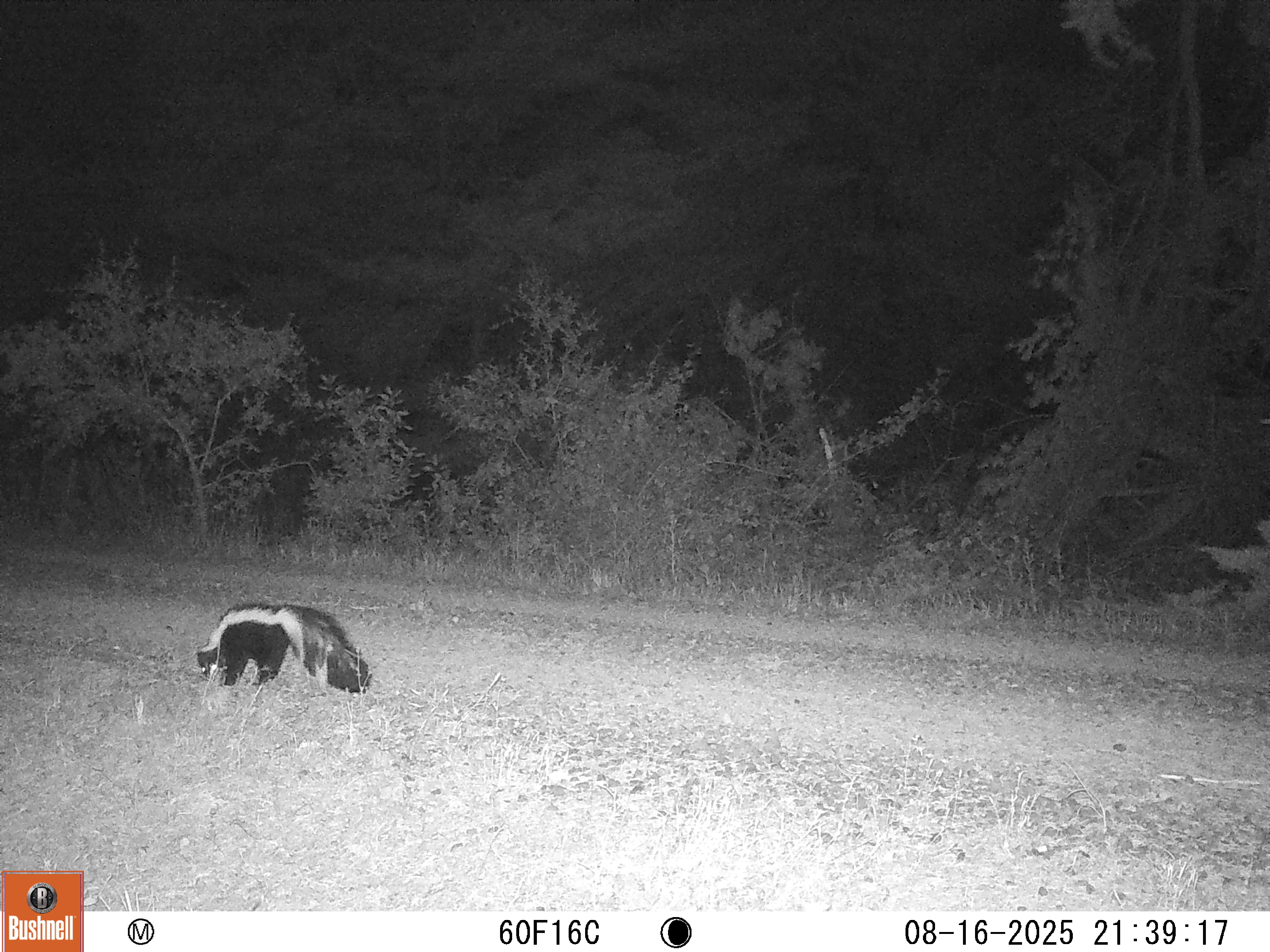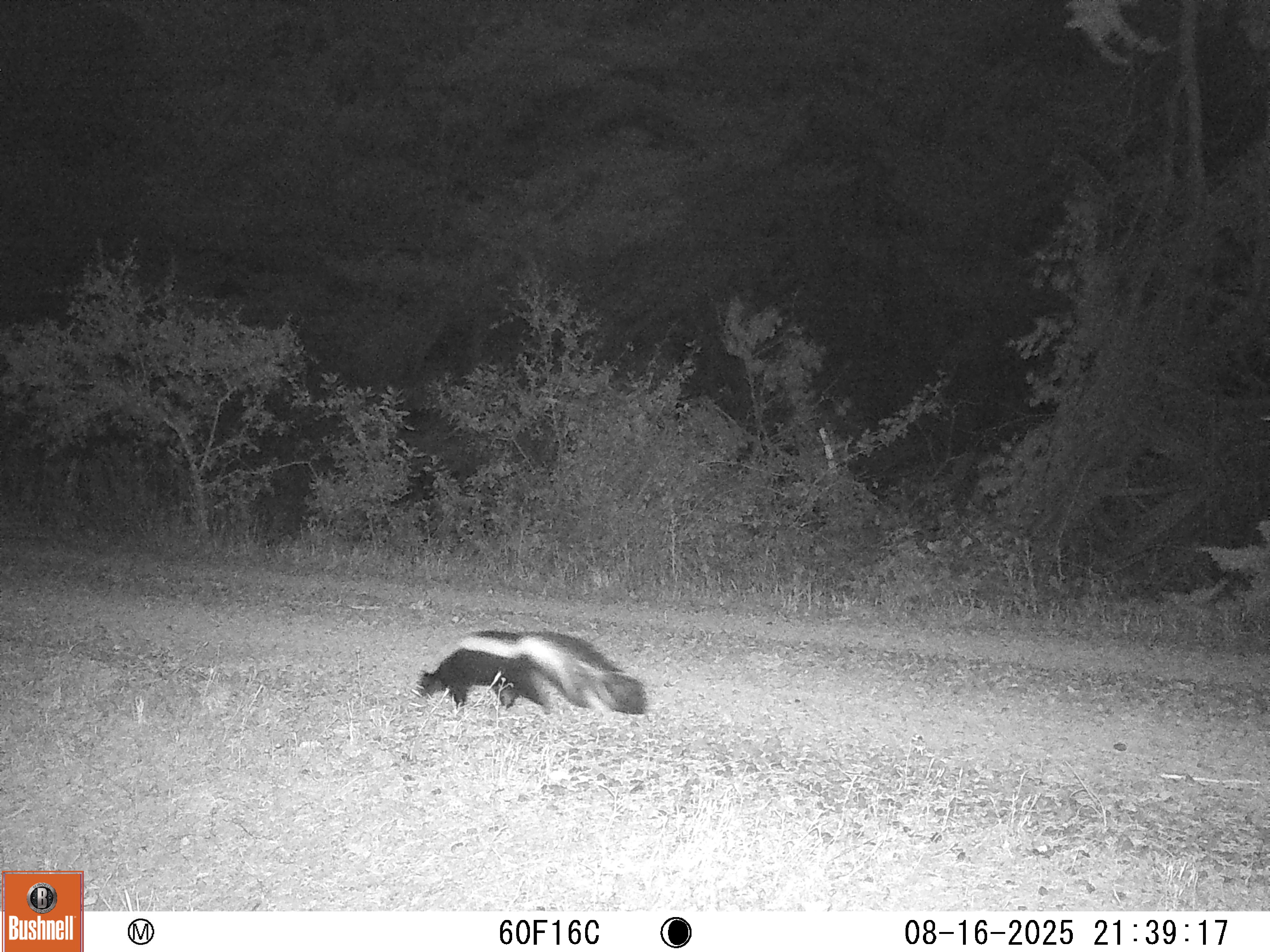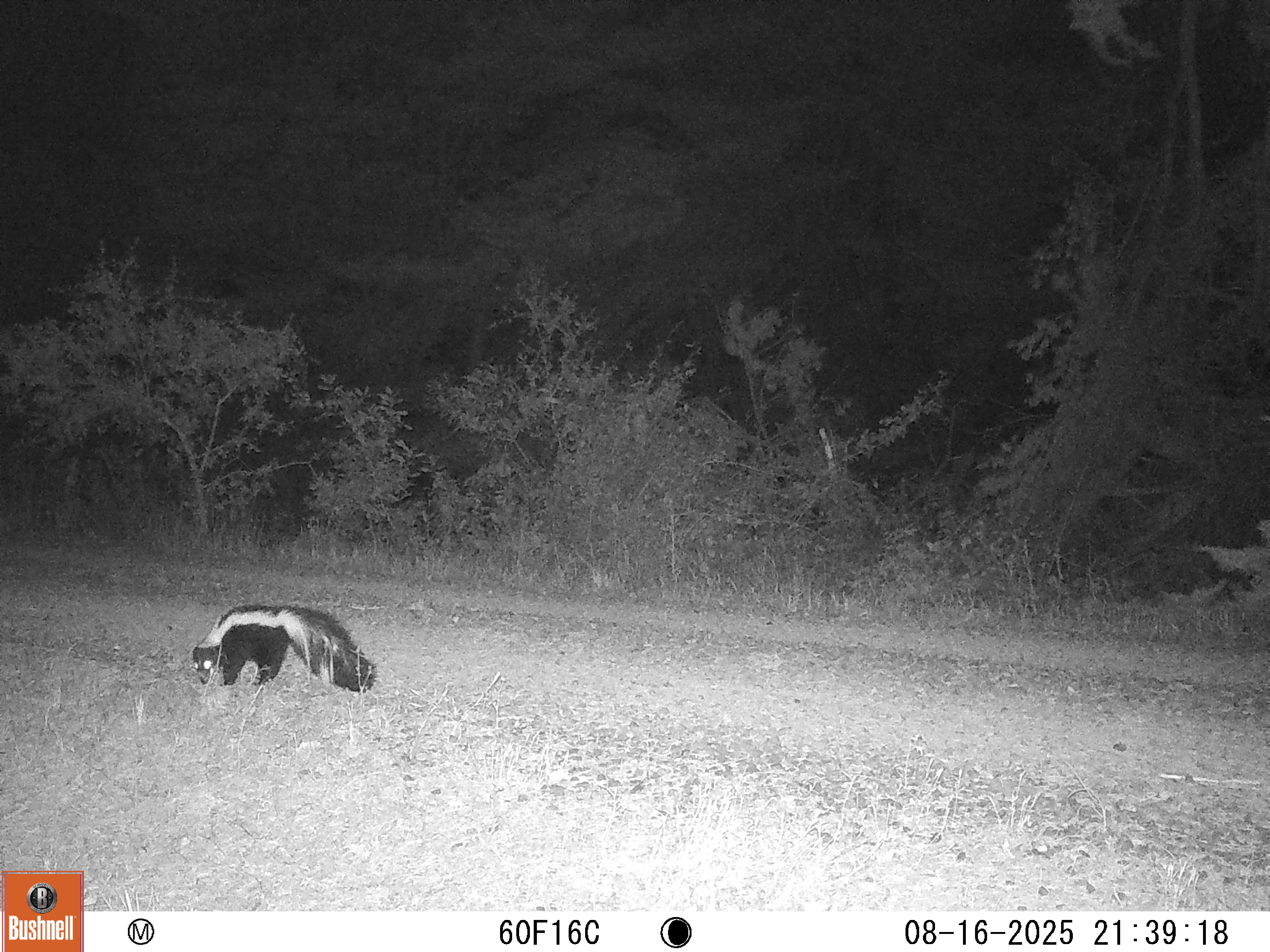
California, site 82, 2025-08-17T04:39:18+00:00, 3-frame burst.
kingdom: Animalia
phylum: Chordata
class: Mammalia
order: Carnivora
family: Mephitidae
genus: Mephitis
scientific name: Mephitis mephitis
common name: striped skunk